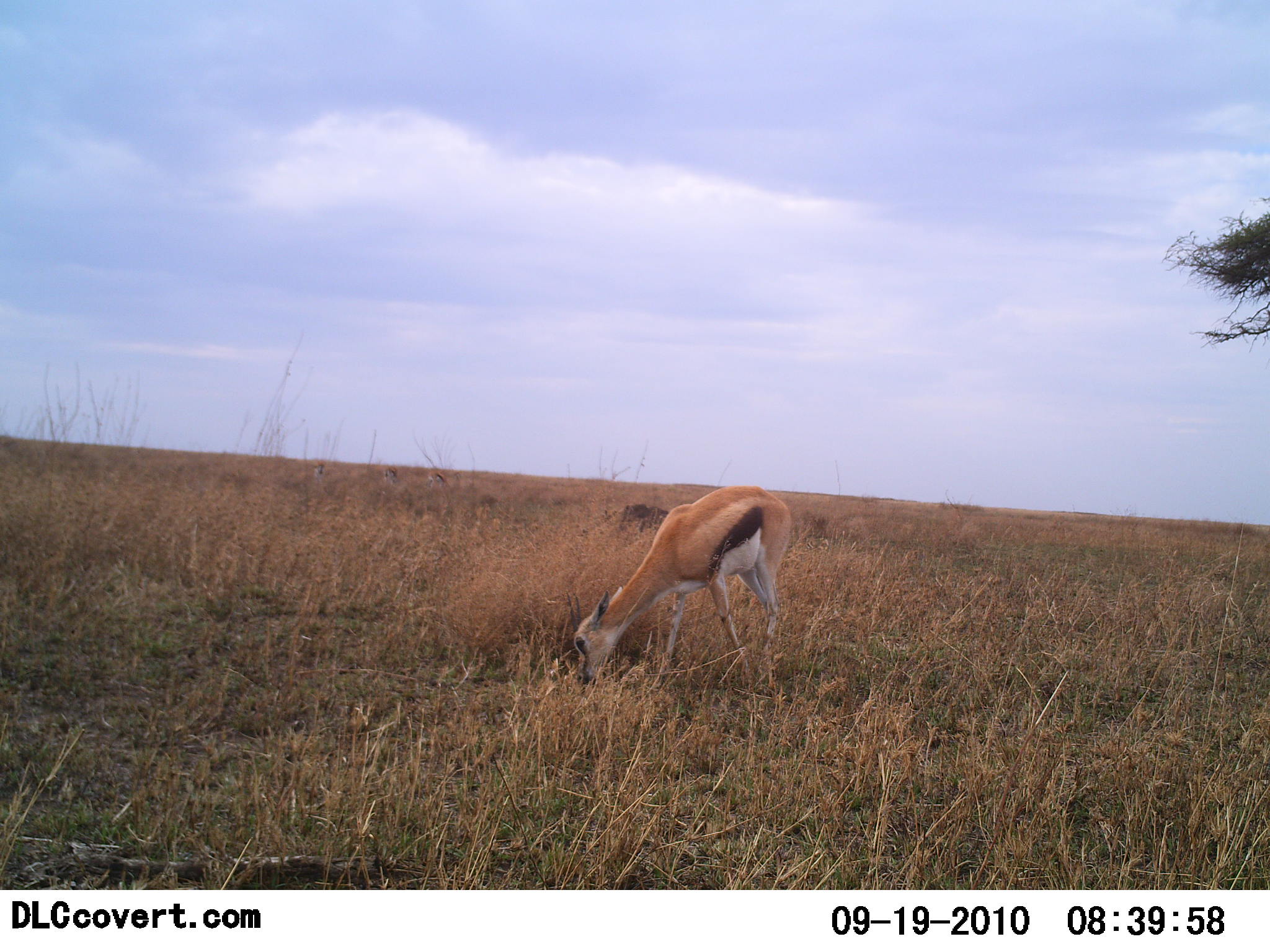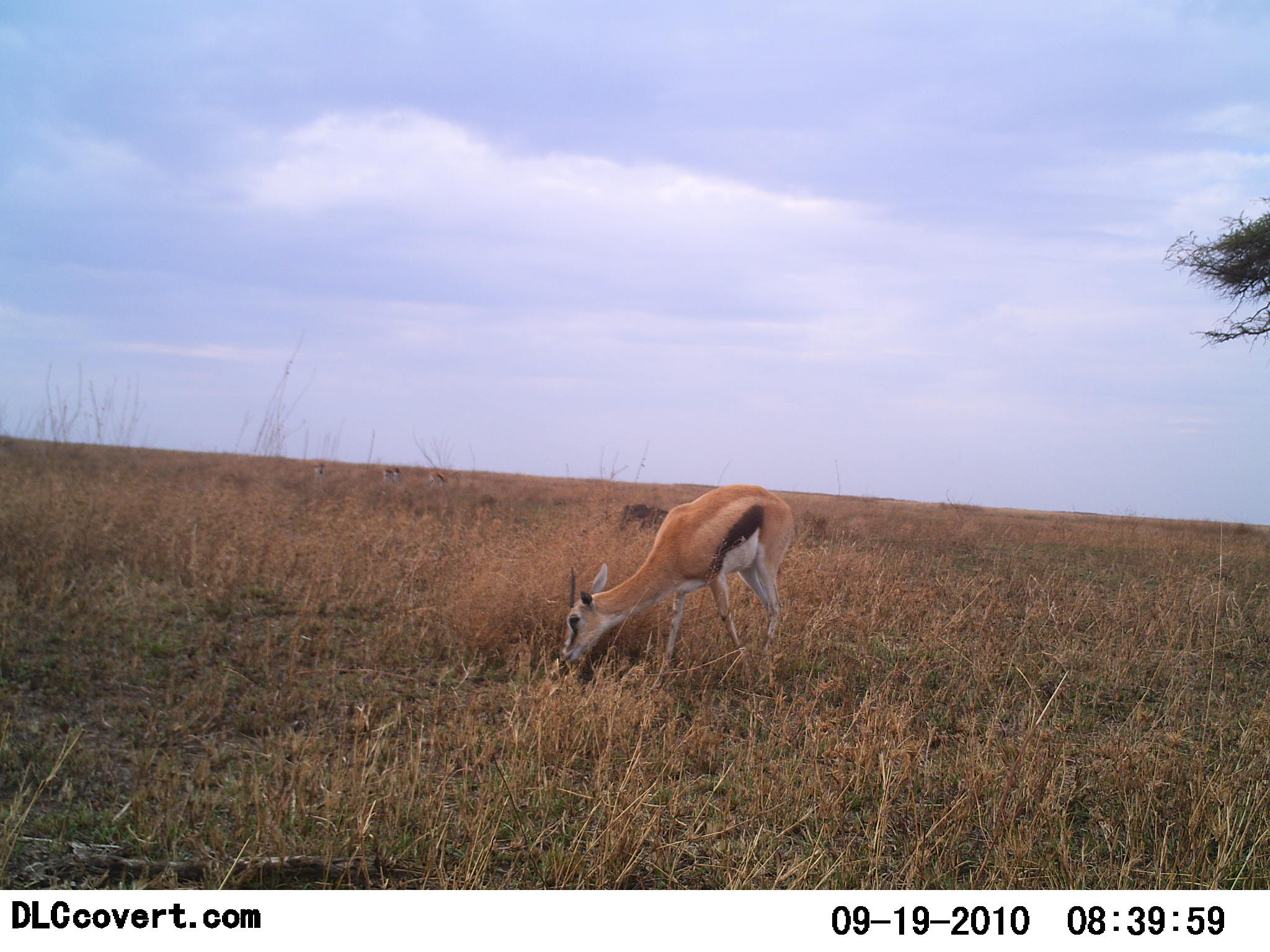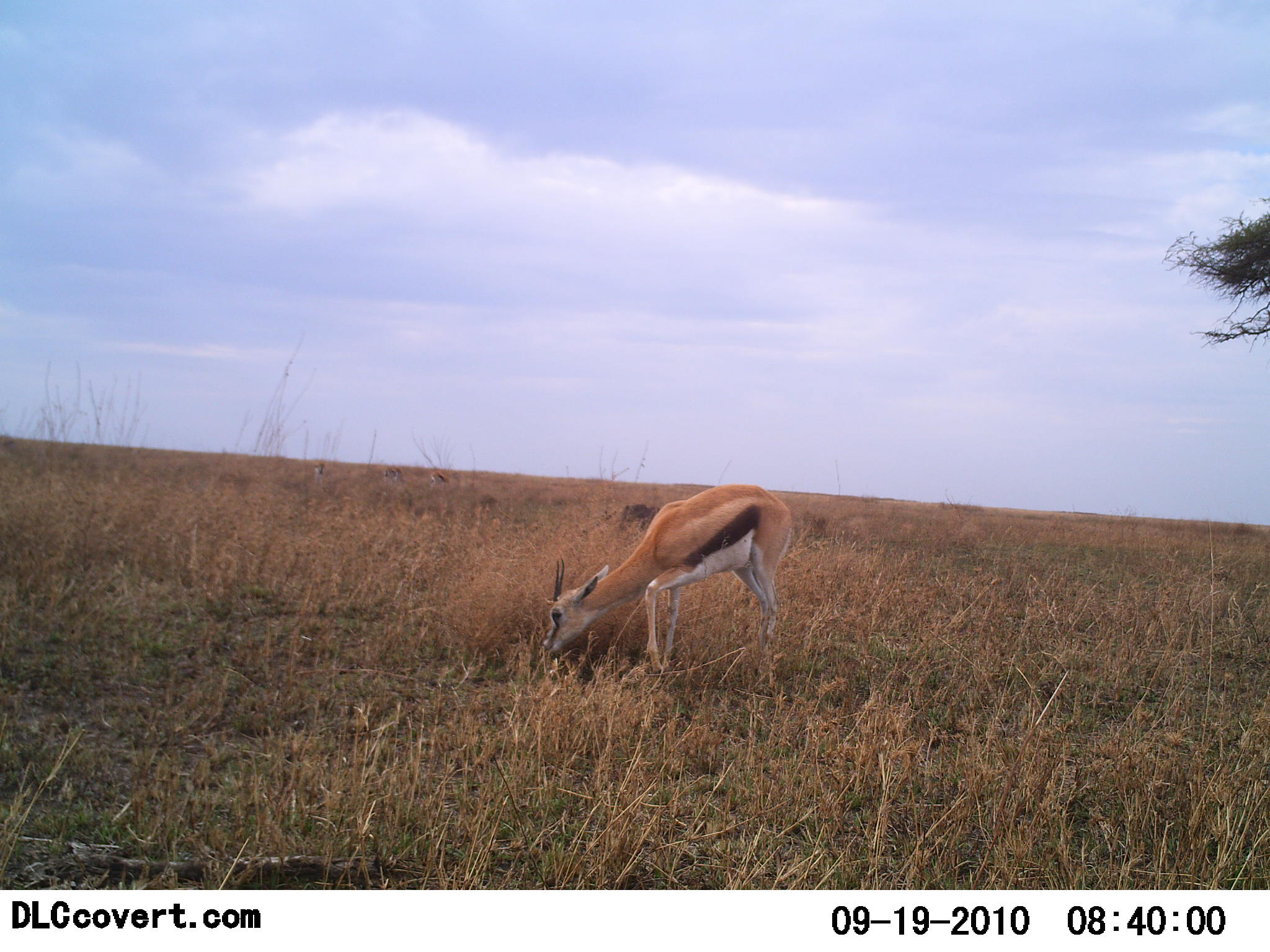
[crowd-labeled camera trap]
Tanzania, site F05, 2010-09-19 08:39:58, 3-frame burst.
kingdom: Animalia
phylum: Chordata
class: Mammalia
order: Artiodactyla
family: Bovidae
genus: Eudorcas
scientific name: Eudorcas thomsonii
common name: thomson's gazelle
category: gazellethomsons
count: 1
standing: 21%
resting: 0%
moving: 0%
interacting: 0%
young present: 11%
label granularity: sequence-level